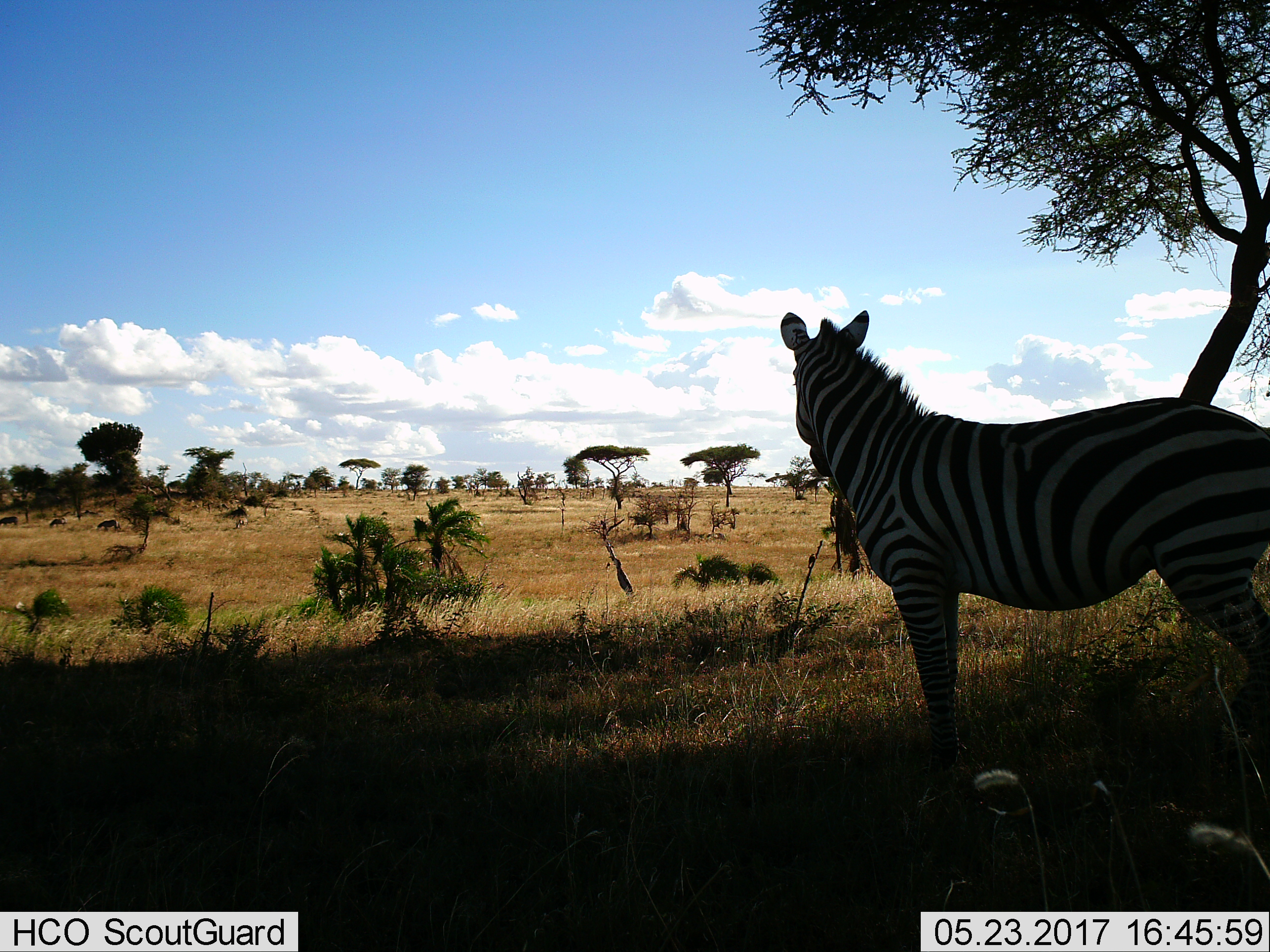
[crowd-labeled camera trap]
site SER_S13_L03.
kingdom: Animalia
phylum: Chordata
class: Mammalia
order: Perissodactyla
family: Equidae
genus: Equus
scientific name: Equus quagga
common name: plains zebra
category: zebraplains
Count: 1.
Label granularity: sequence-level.